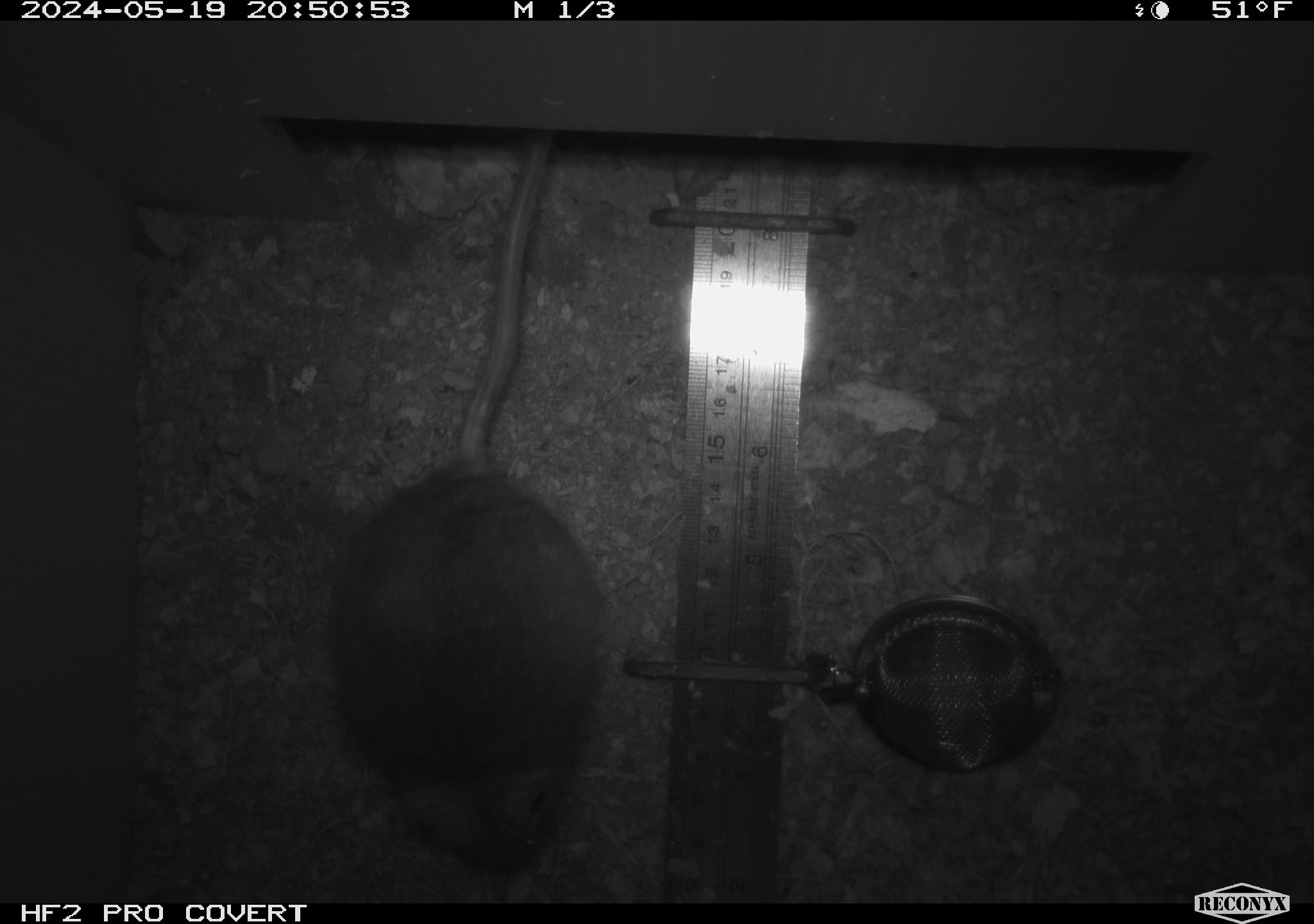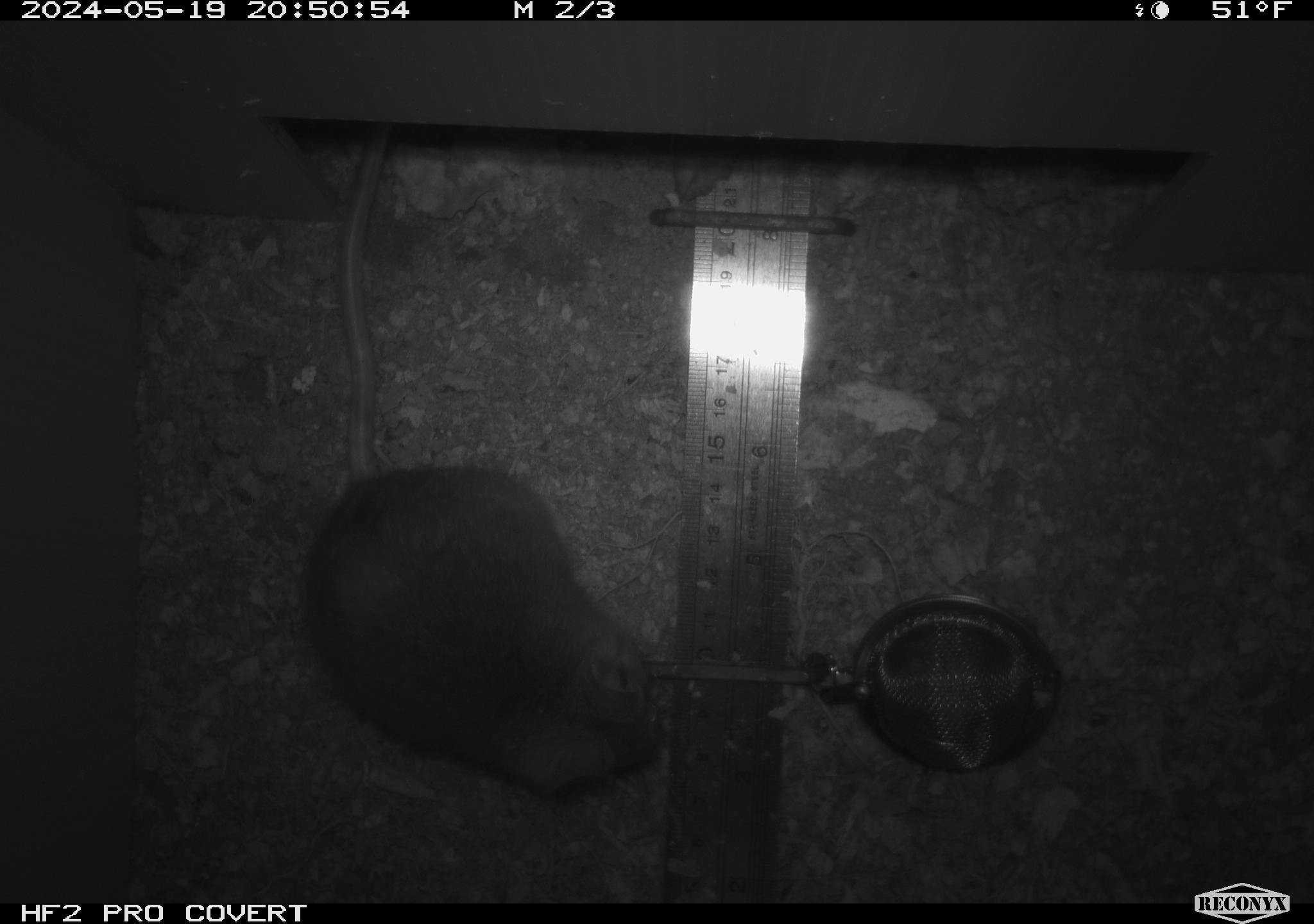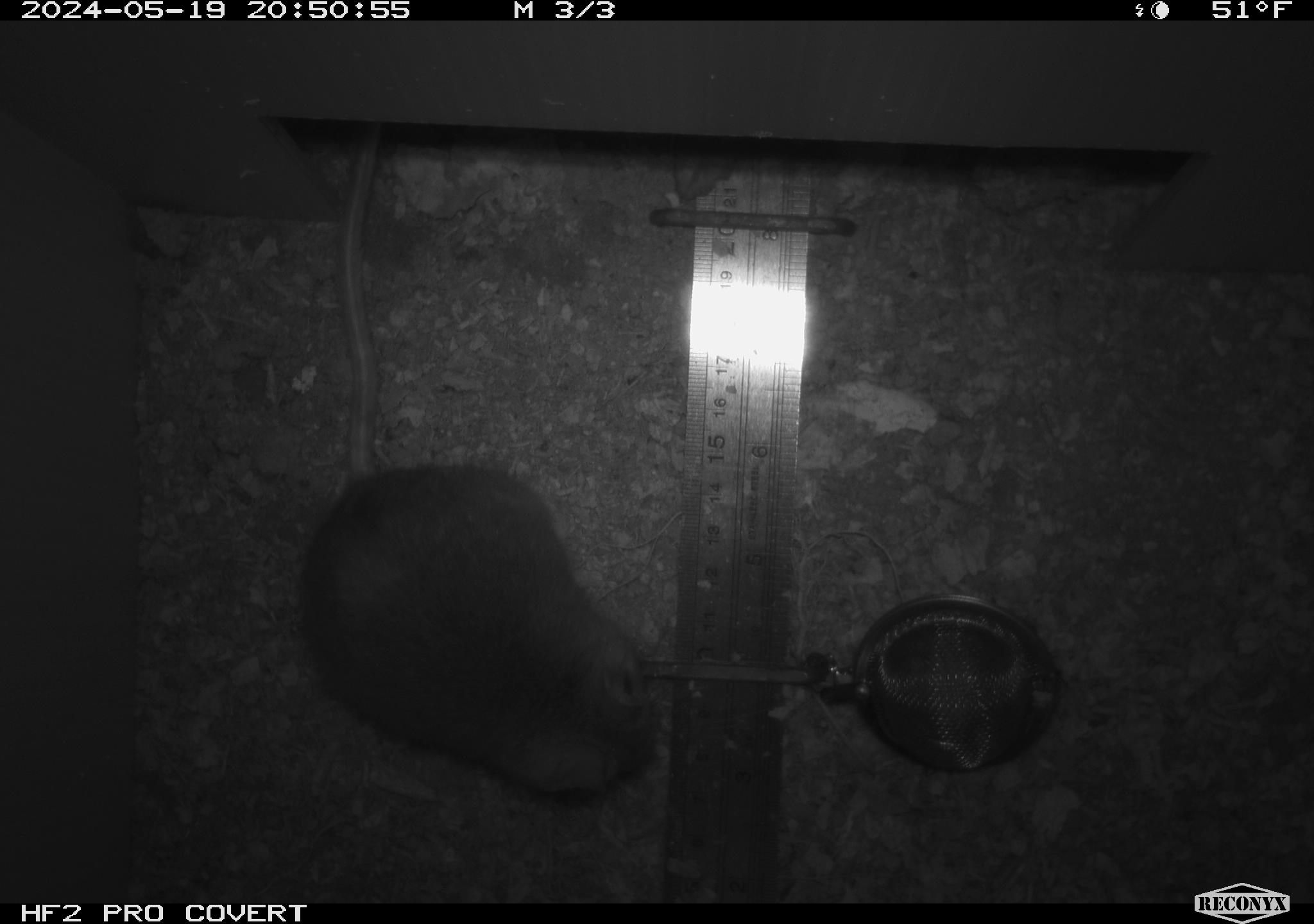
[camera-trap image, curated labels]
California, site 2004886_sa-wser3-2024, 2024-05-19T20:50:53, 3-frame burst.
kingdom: Animalia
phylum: Chordata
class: Mammalia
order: Rodentia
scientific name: Rodentia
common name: mouse species